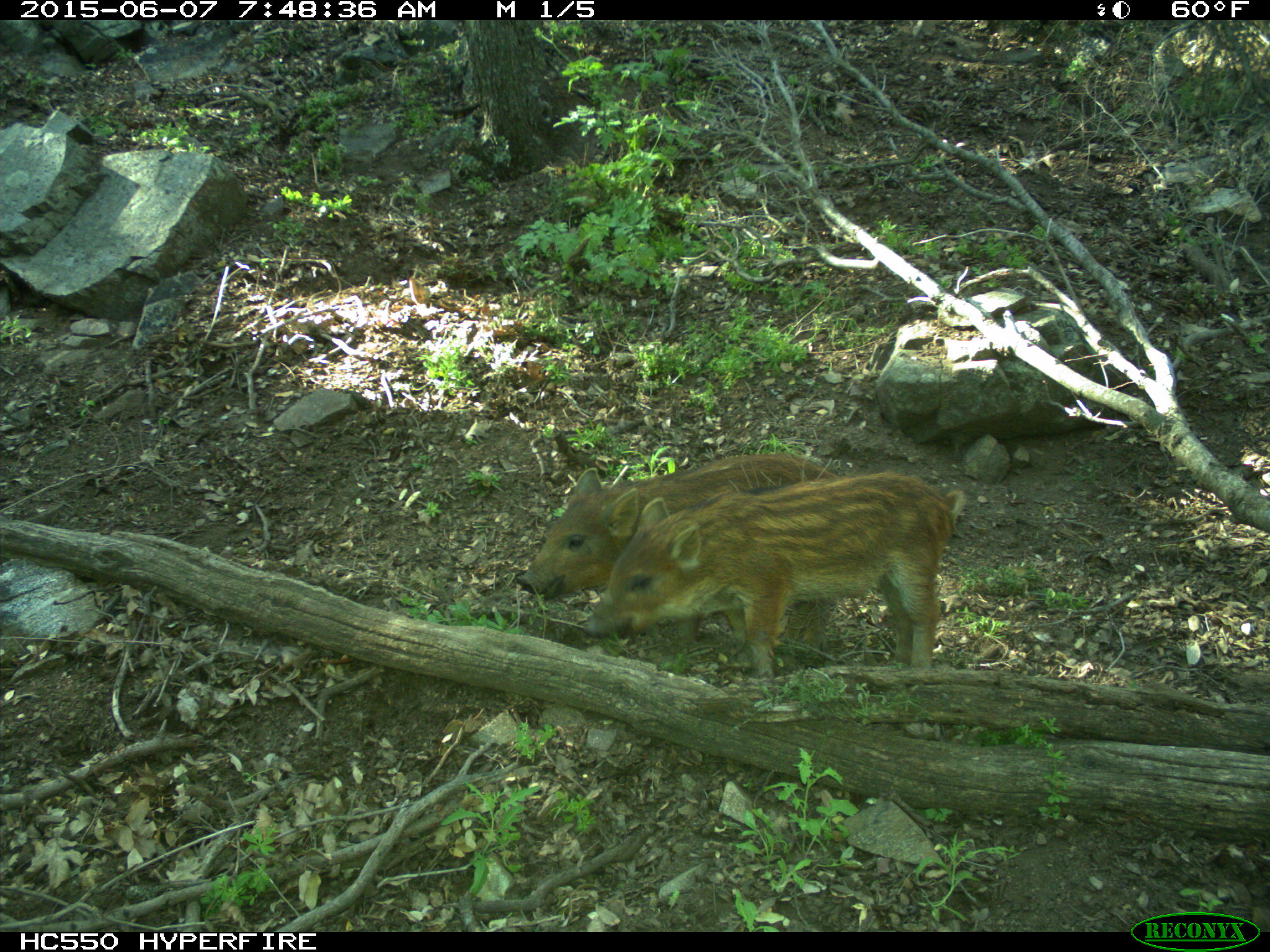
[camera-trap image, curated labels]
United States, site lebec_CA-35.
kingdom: Animalia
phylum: Chordata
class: Mammalia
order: Artiodactyla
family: Suidae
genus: Sus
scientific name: Sus scrofa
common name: wild boar